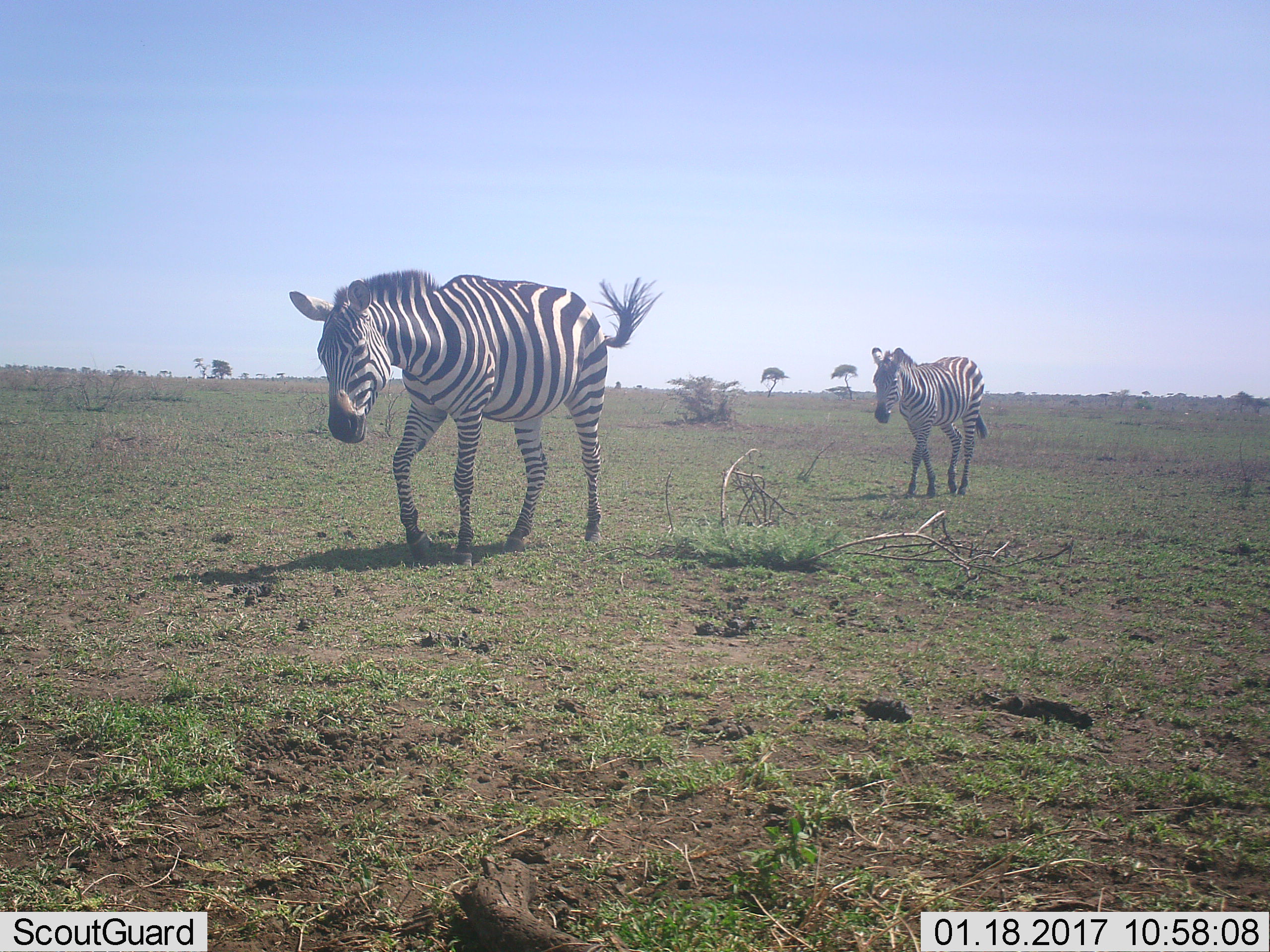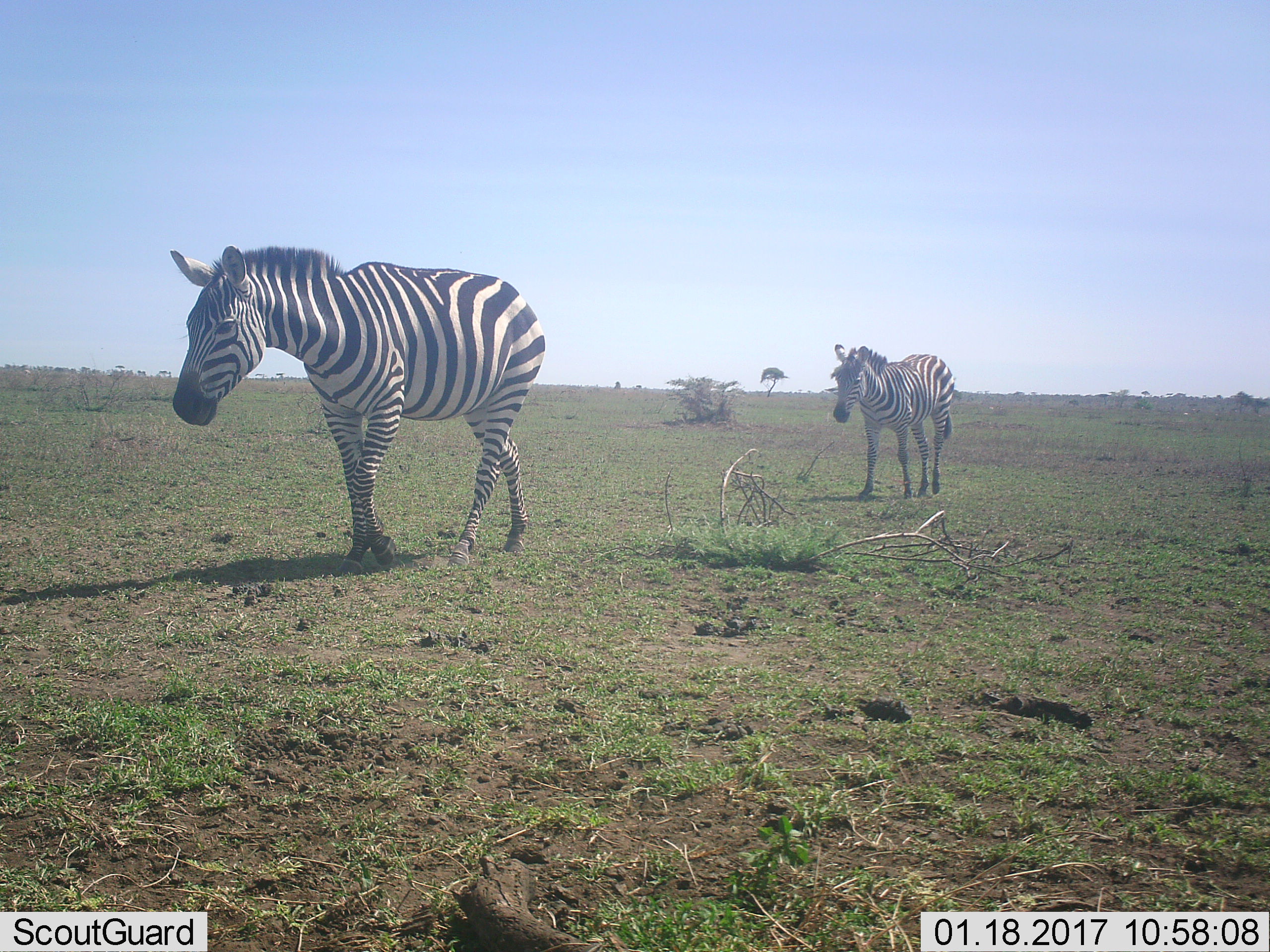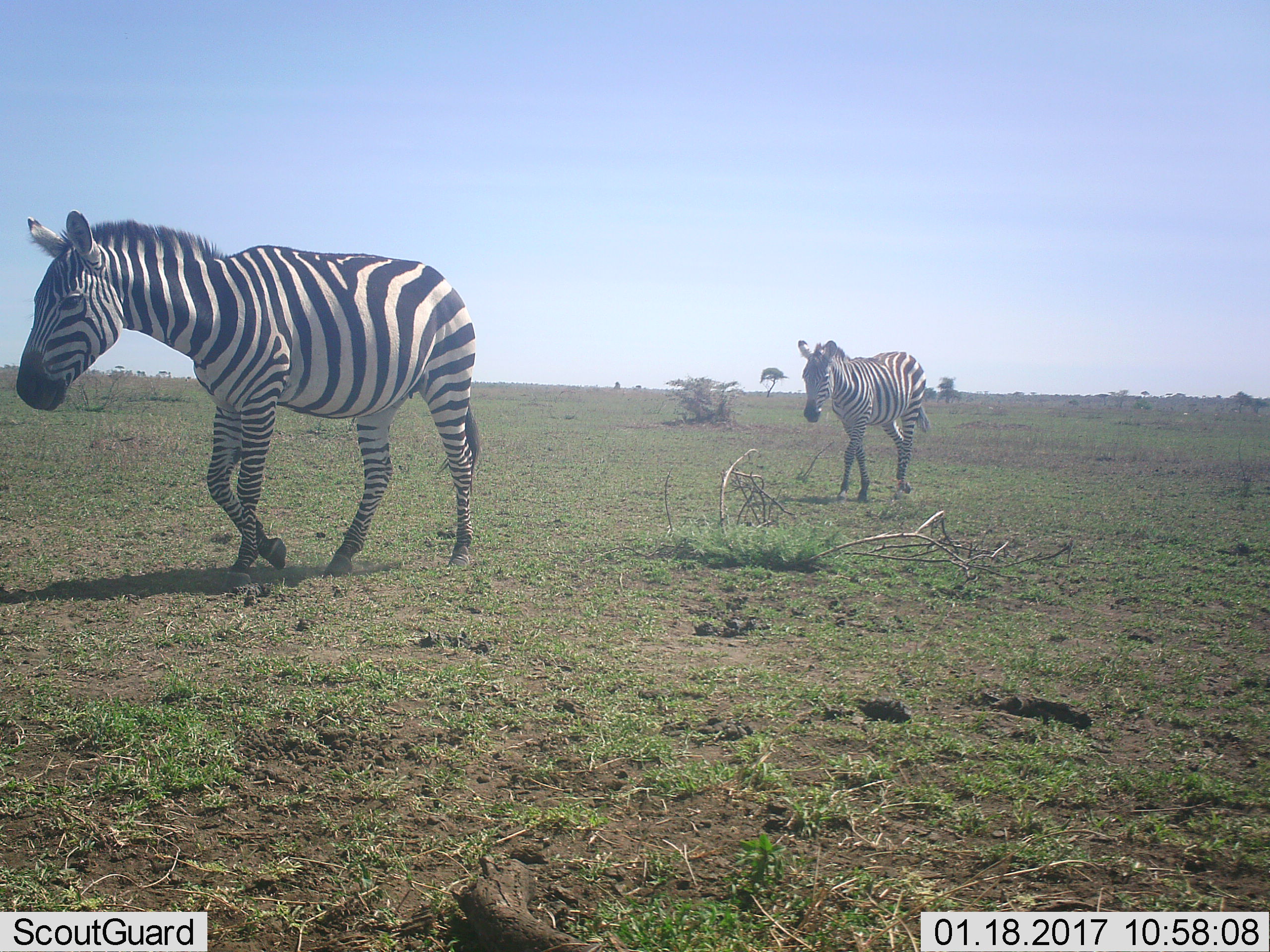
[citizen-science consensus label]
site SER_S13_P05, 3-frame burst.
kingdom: Animalia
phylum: Chordata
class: Mammalia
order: Perissodactyla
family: Equidae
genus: Equus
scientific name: Equus quagga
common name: plains zebra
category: zebraplains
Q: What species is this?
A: Zebraplains (plains zebra) (Equus quagga).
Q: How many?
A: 2.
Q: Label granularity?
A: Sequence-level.